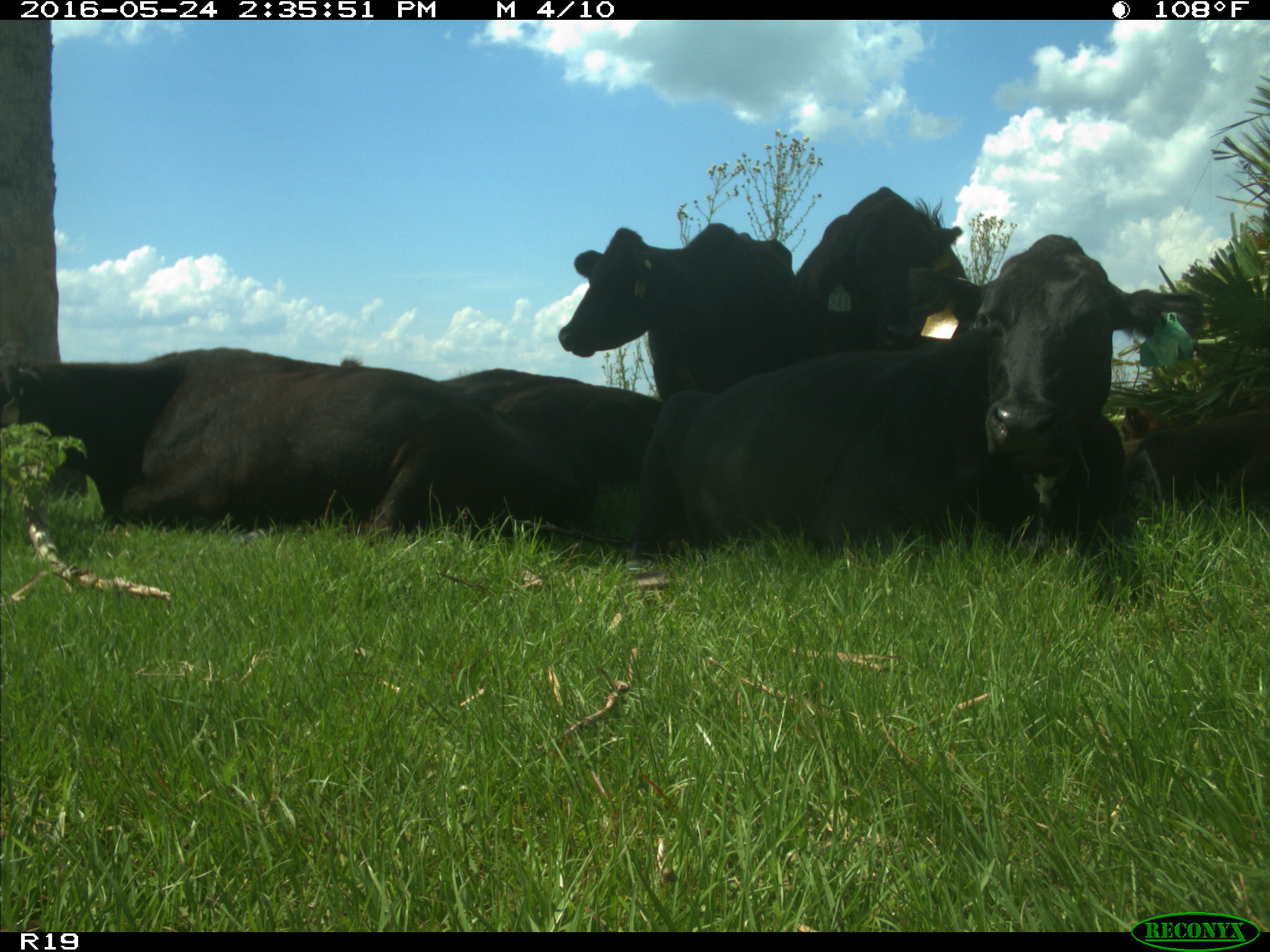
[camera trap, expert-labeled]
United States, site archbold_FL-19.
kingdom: Animalia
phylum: Chordata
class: Mammalia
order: Artiodactyla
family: Bovidae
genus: Bos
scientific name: Bos taurus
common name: domestic cow